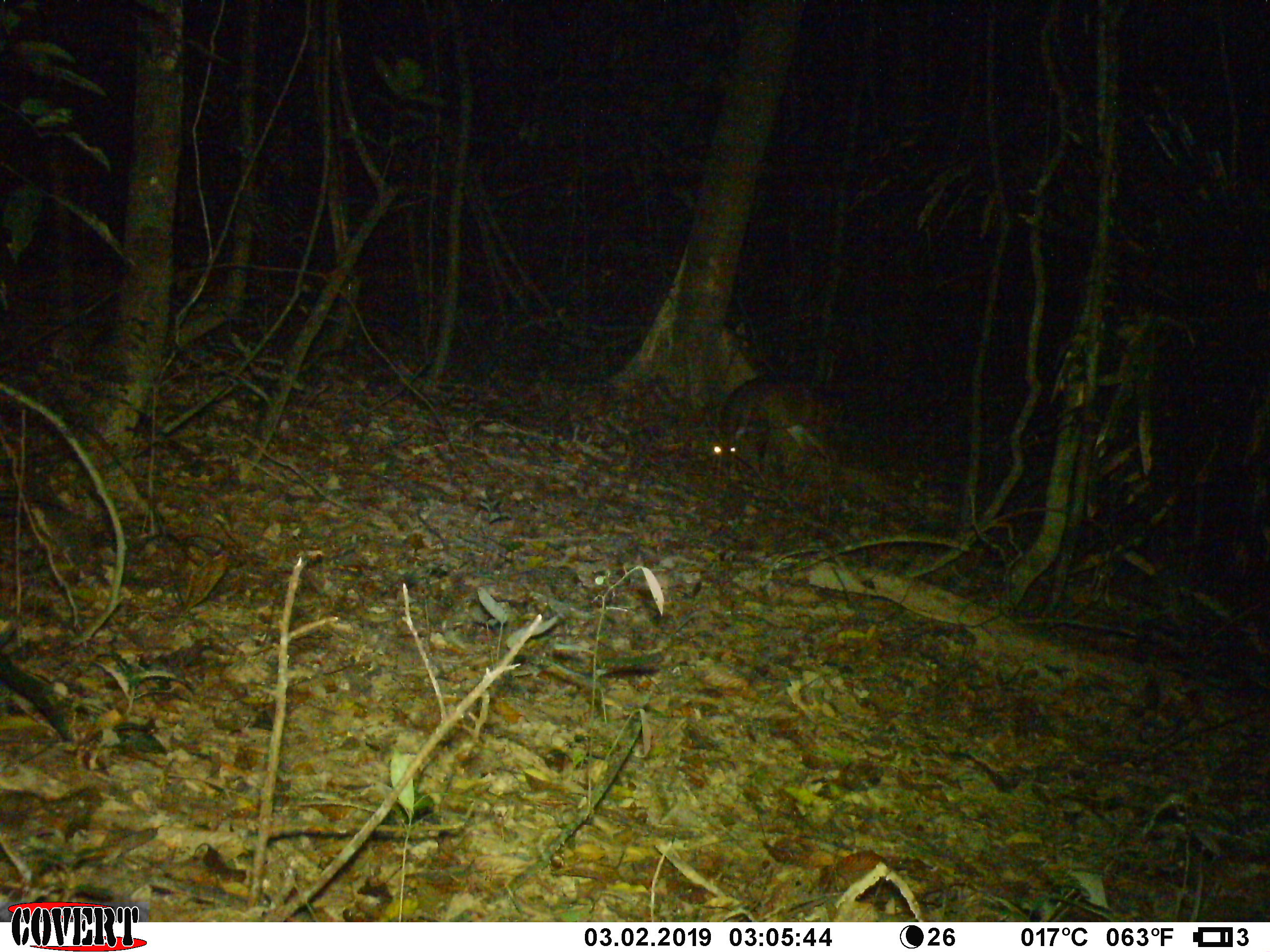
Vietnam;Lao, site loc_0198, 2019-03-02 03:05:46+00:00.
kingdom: Animalia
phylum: Chordata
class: Mammalia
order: Artiodactyla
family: Cervidae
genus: Muntiacus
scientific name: Muntiacus vuquangensis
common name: large-antlered muntjac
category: large antlered muntjac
Large antlered muntjac (large-antlered muntjac) (Muntiacus vuquangensis). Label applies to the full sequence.